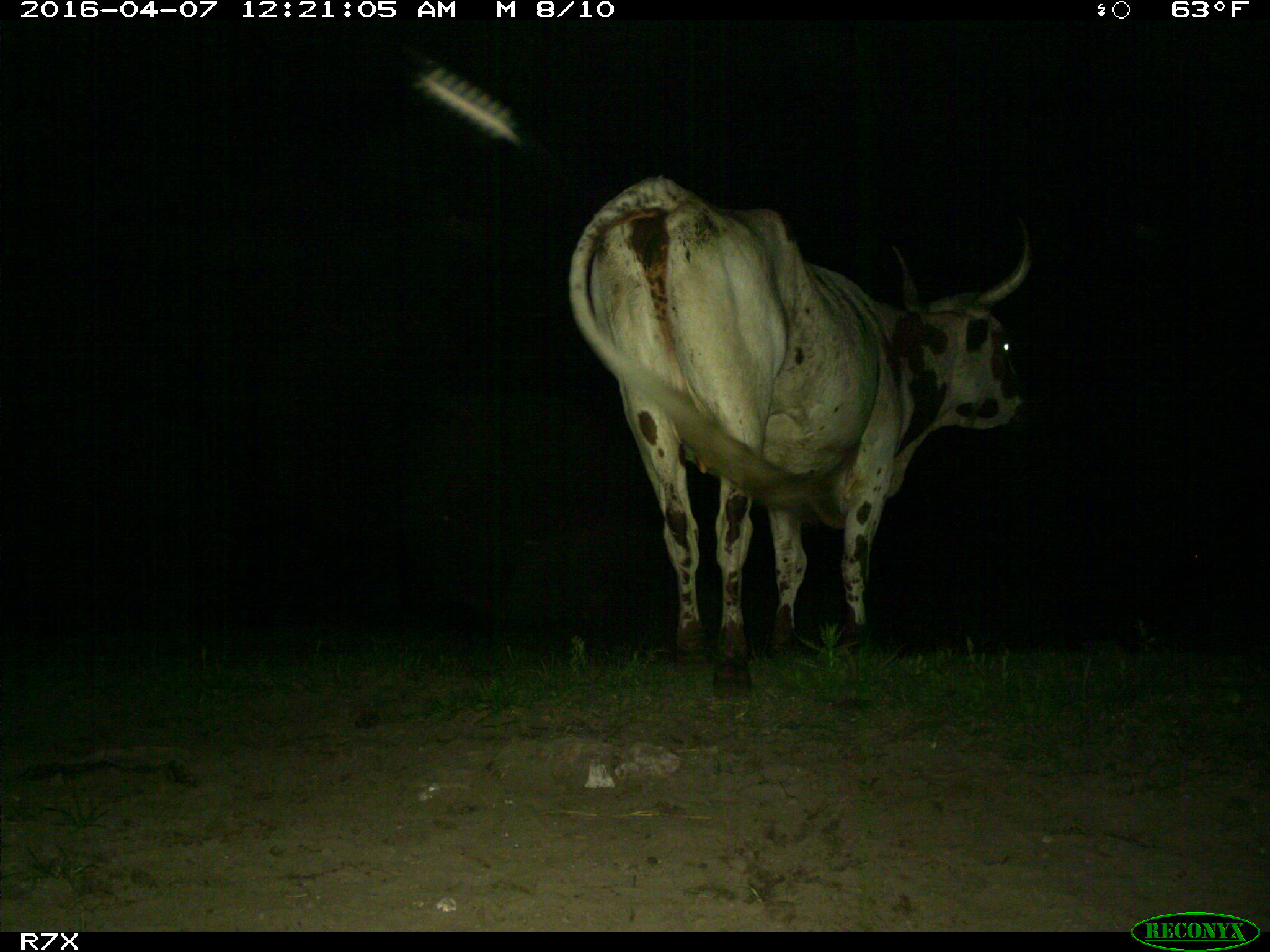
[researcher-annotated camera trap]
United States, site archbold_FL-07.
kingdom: Animalia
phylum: Chordata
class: Mammalia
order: Artiodactyla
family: Bovidae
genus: Bos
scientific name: Bos taurus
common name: domestic cow